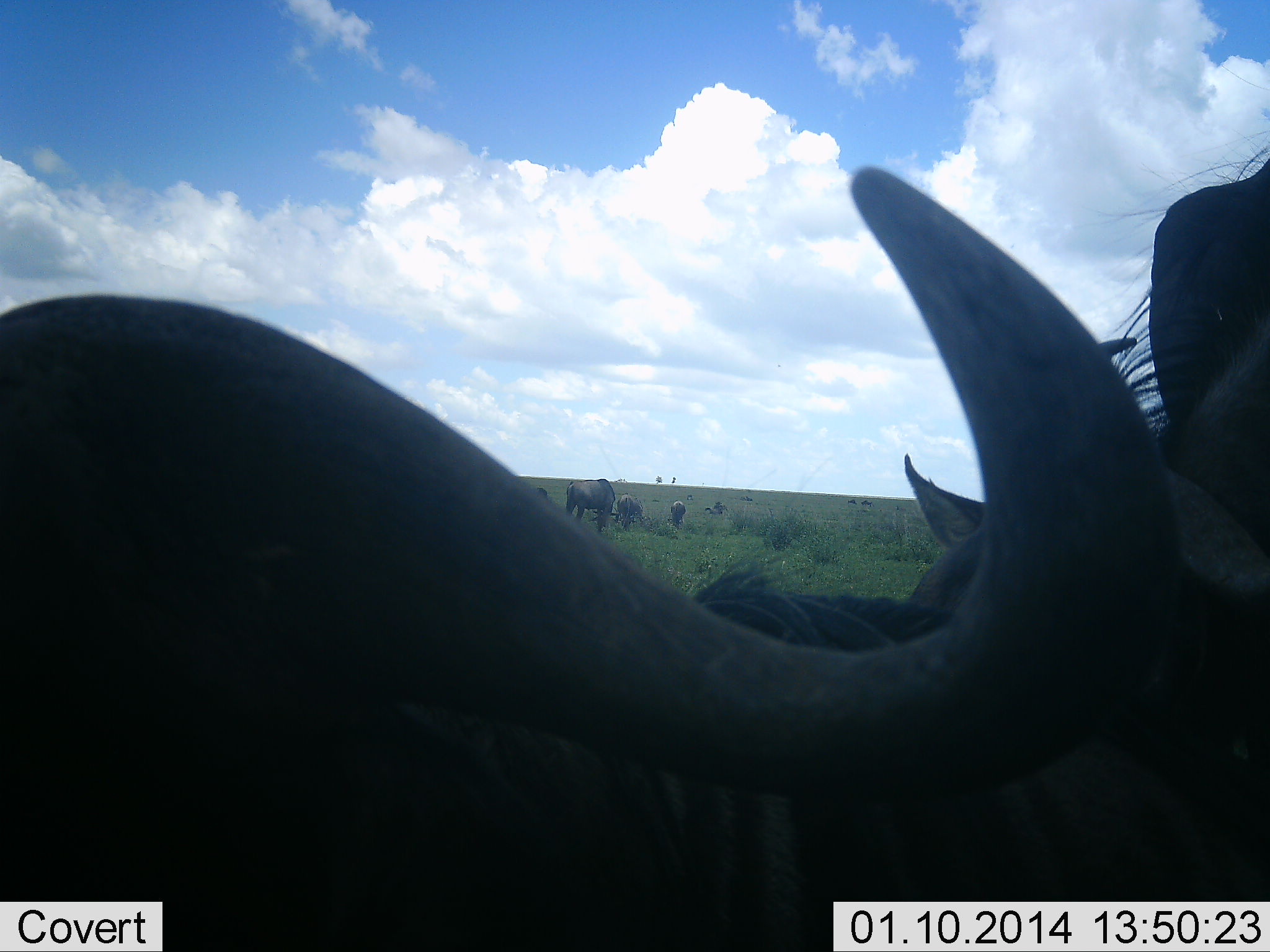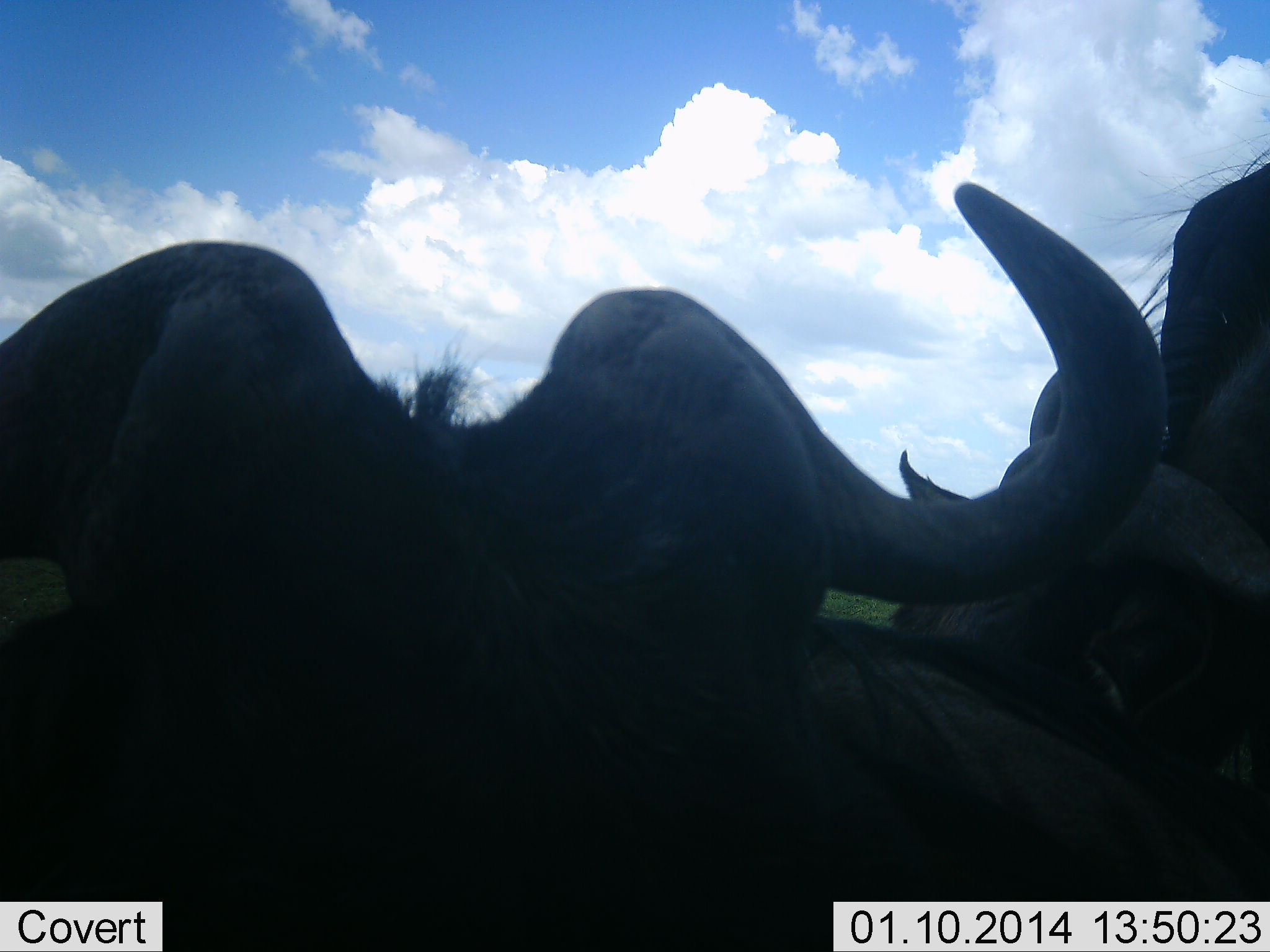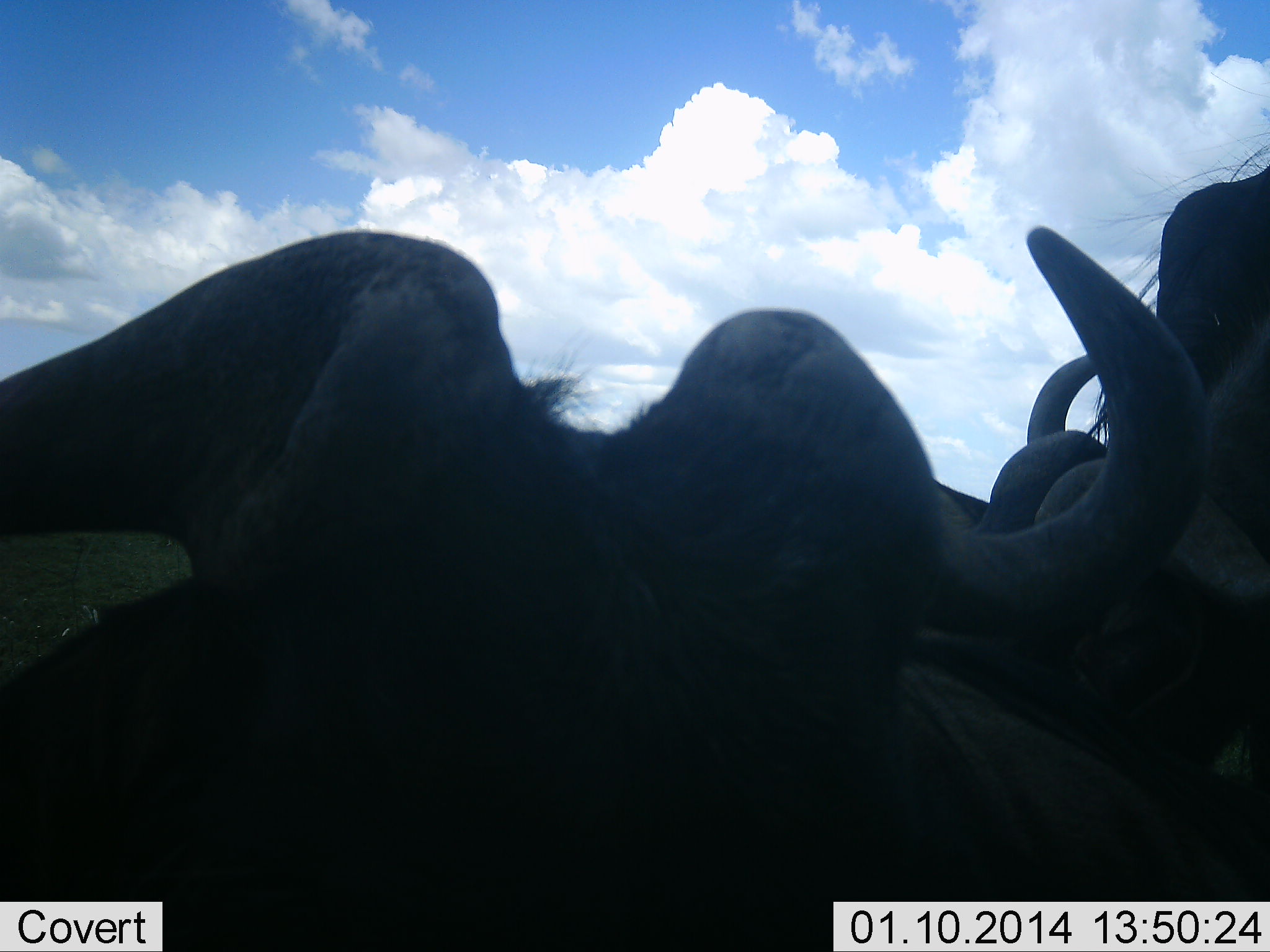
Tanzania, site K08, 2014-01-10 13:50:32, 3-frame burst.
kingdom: Animalia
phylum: Chordata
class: Mammalia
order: Artiodactyla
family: Bovidae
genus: Connochaetes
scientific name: Connochaetes taurinus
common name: blue wildebeest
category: wildebeest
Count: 6.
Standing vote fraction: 67%.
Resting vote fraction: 50%.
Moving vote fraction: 8%.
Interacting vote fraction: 0%.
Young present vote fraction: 0%.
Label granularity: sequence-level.